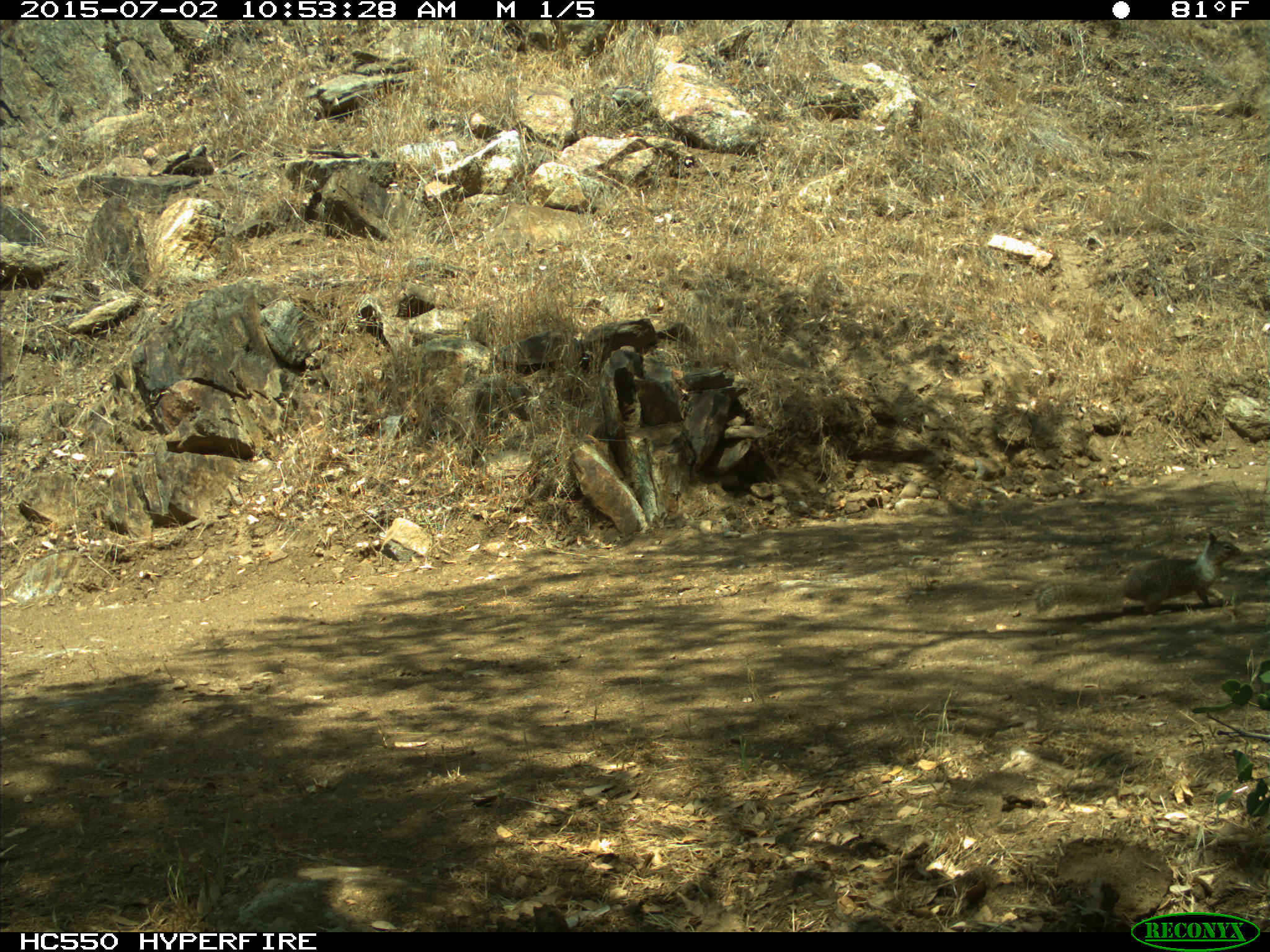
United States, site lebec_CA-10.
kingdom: Animalia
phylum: Chordata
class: Mammalia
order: Rodentia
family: Sciuridae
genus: Otospermophilus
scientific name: Otospermophilus beecheyi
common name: california ground squirrel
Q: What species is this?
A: Otospermophilus beecheyi (california ground squirrel).